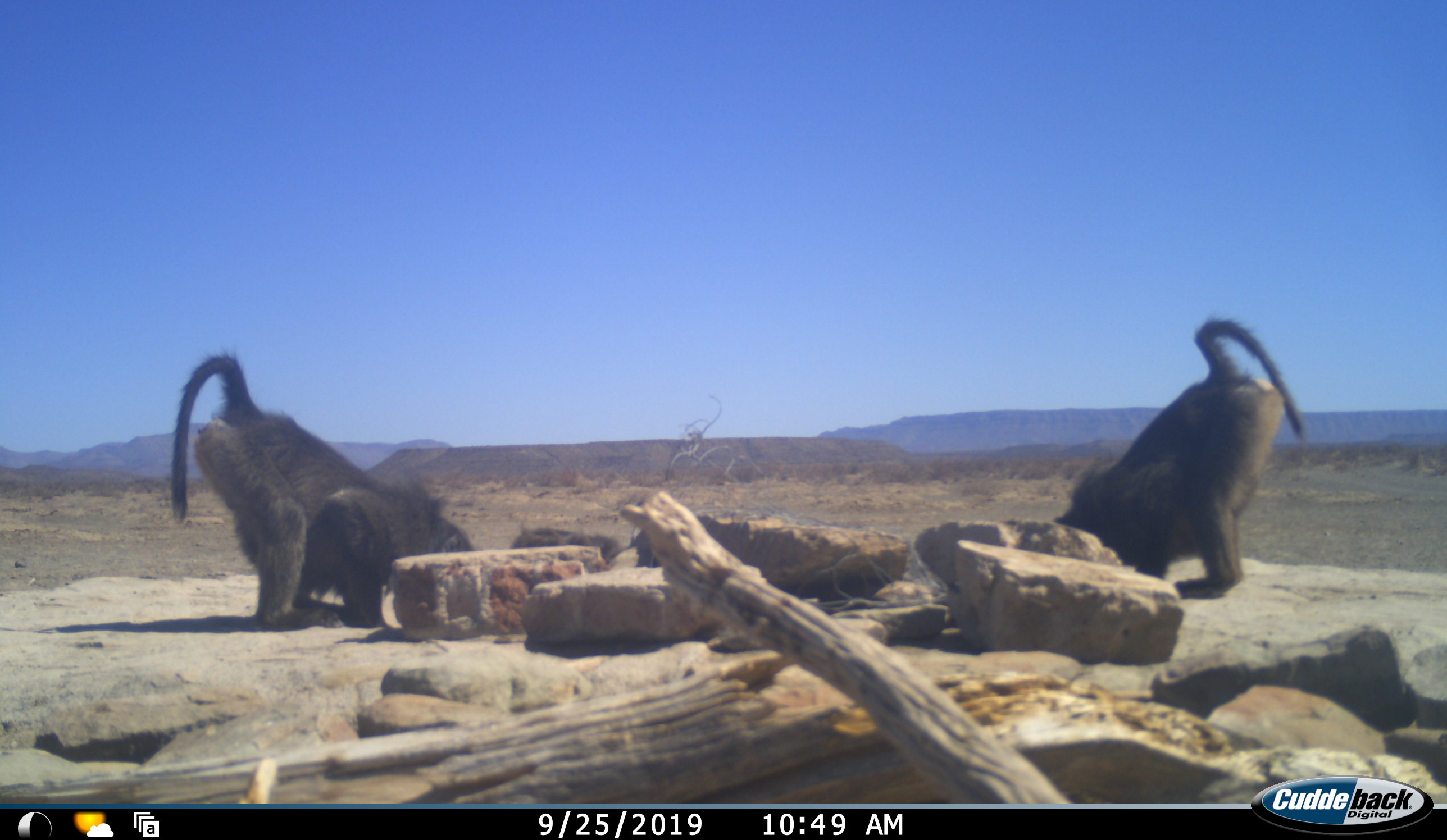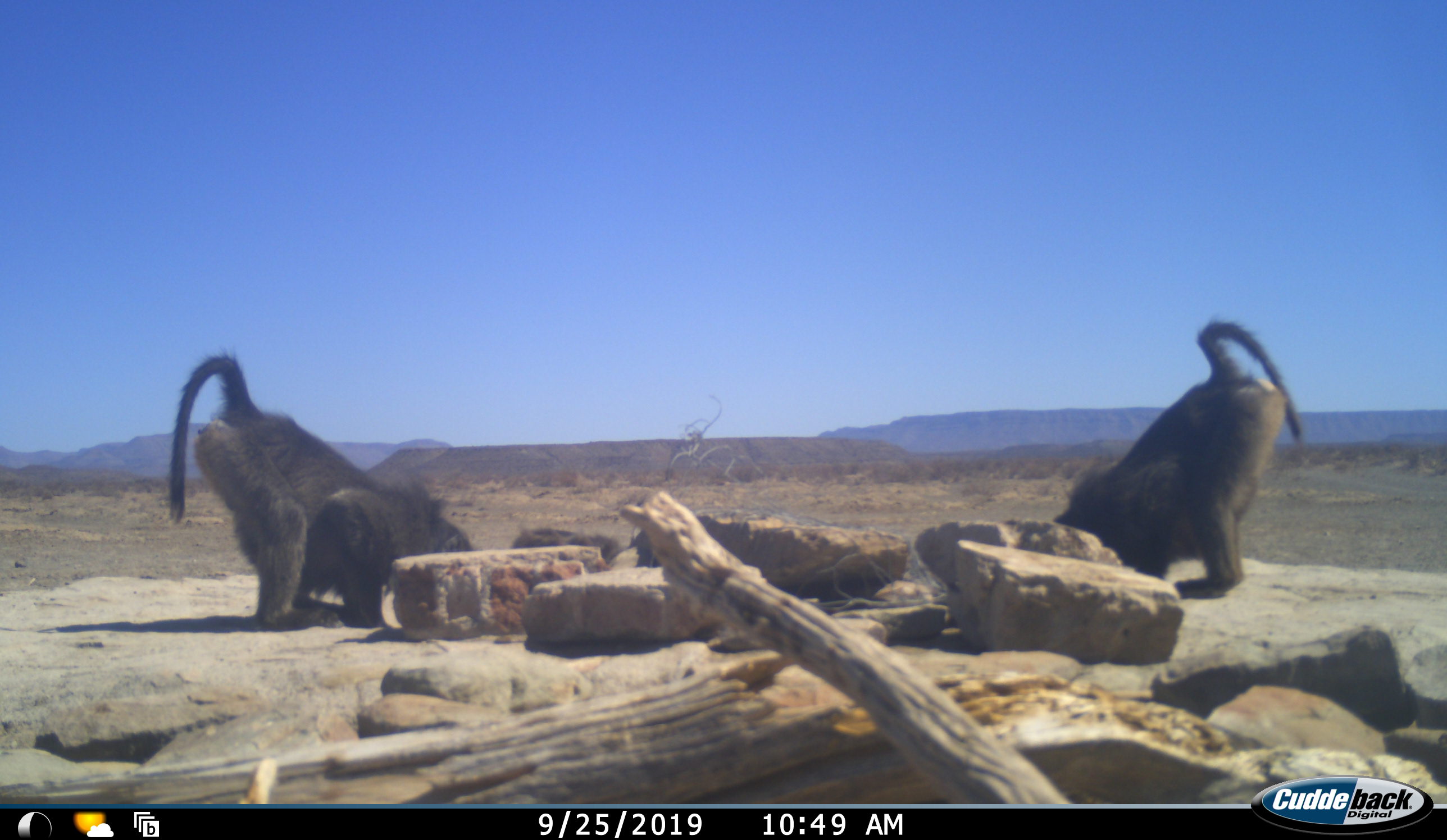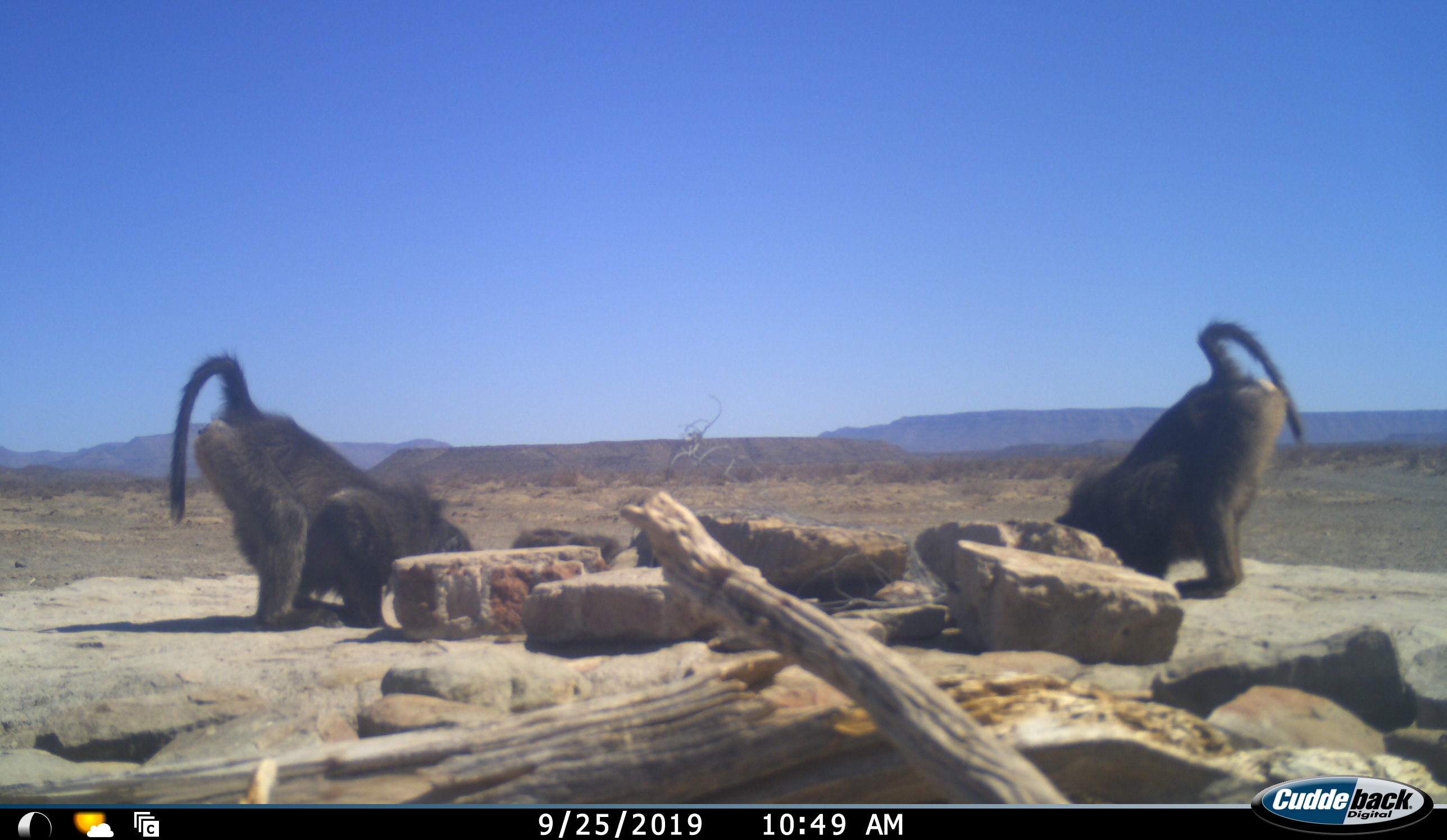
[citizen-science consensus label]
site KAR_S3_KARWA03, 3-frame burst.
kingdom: Animalia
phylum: Chordata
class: Mammalia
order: Primates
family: Cercopithecidae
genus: Papio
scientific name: Papio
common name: baboon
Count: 2.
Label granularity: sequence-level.